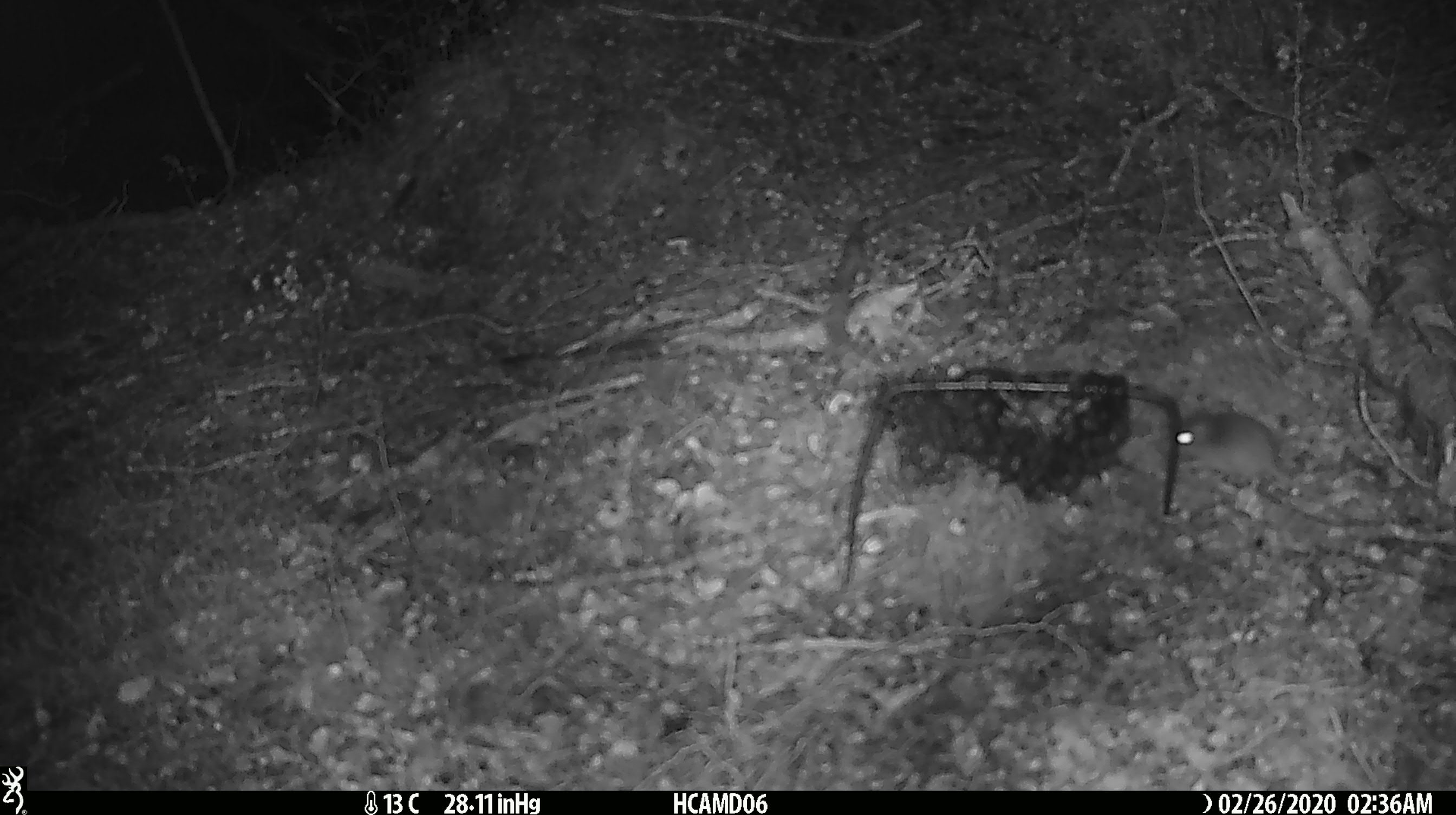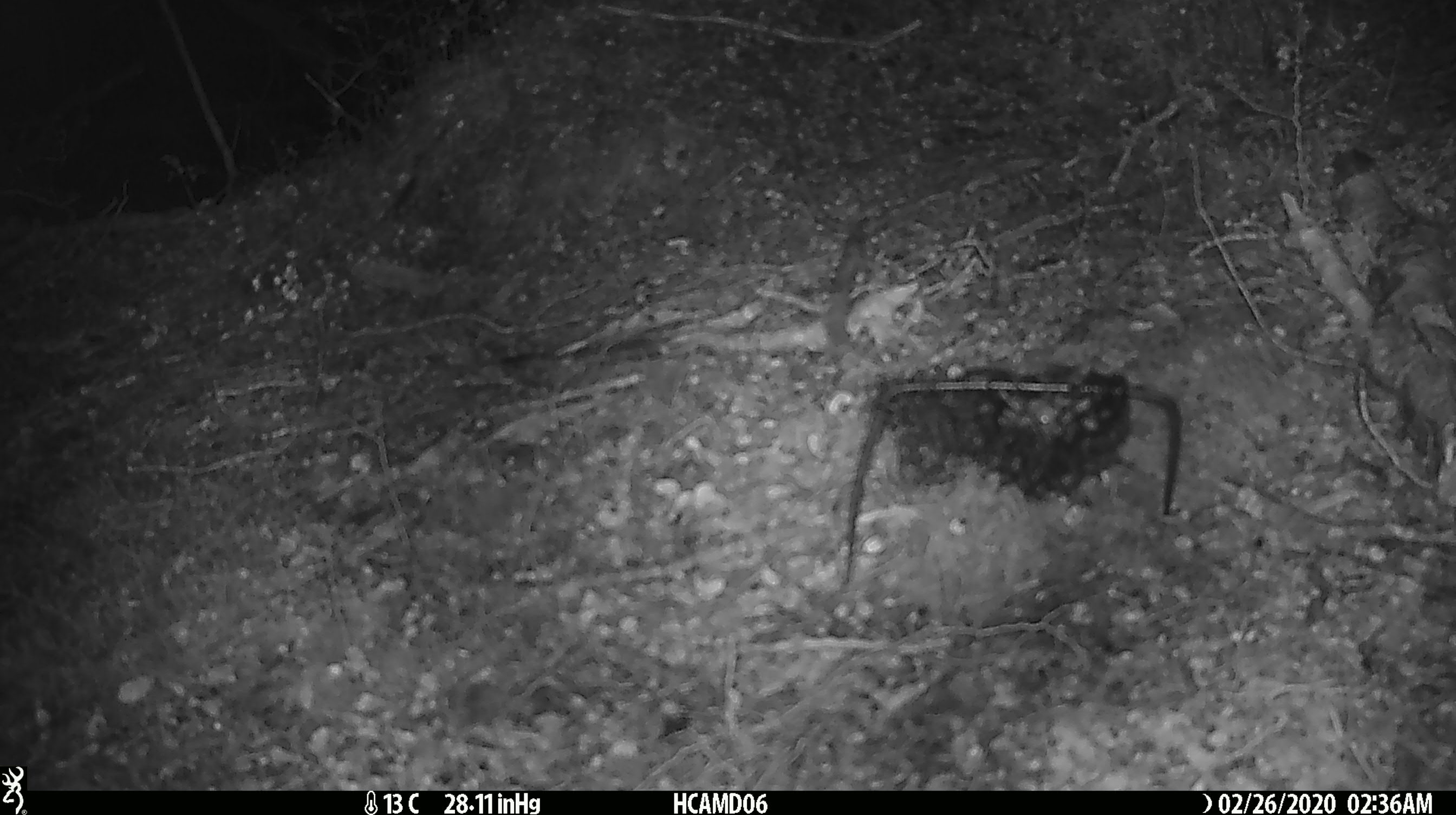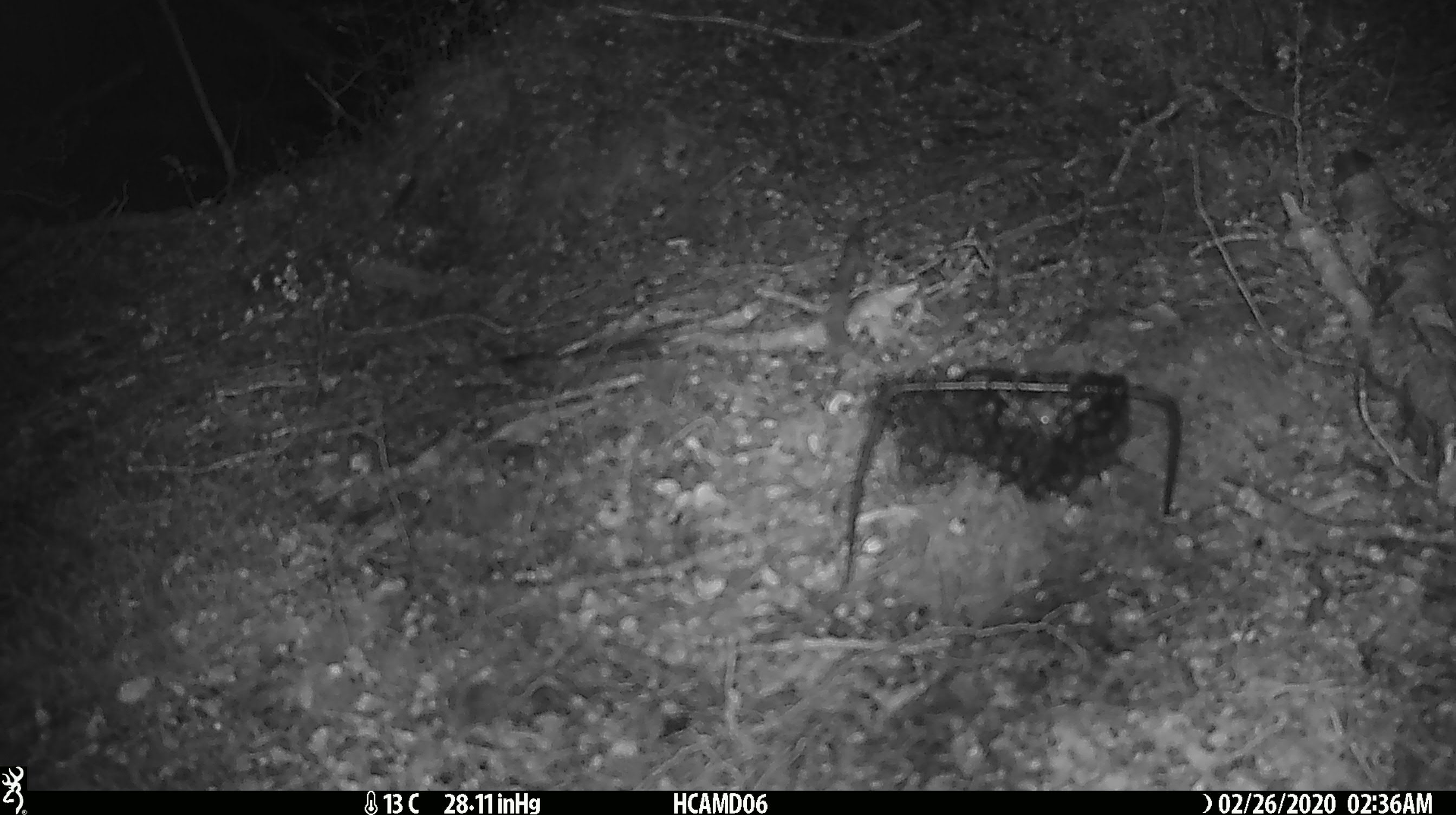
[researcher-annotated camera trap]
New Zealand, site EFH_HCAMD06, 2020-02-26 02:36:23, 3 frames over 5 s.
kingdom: Animalia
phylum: Chordata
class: Mammalia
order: Rodentia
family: Muridae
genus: Mus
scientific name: Mus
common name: mouse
Mouse (Mus).